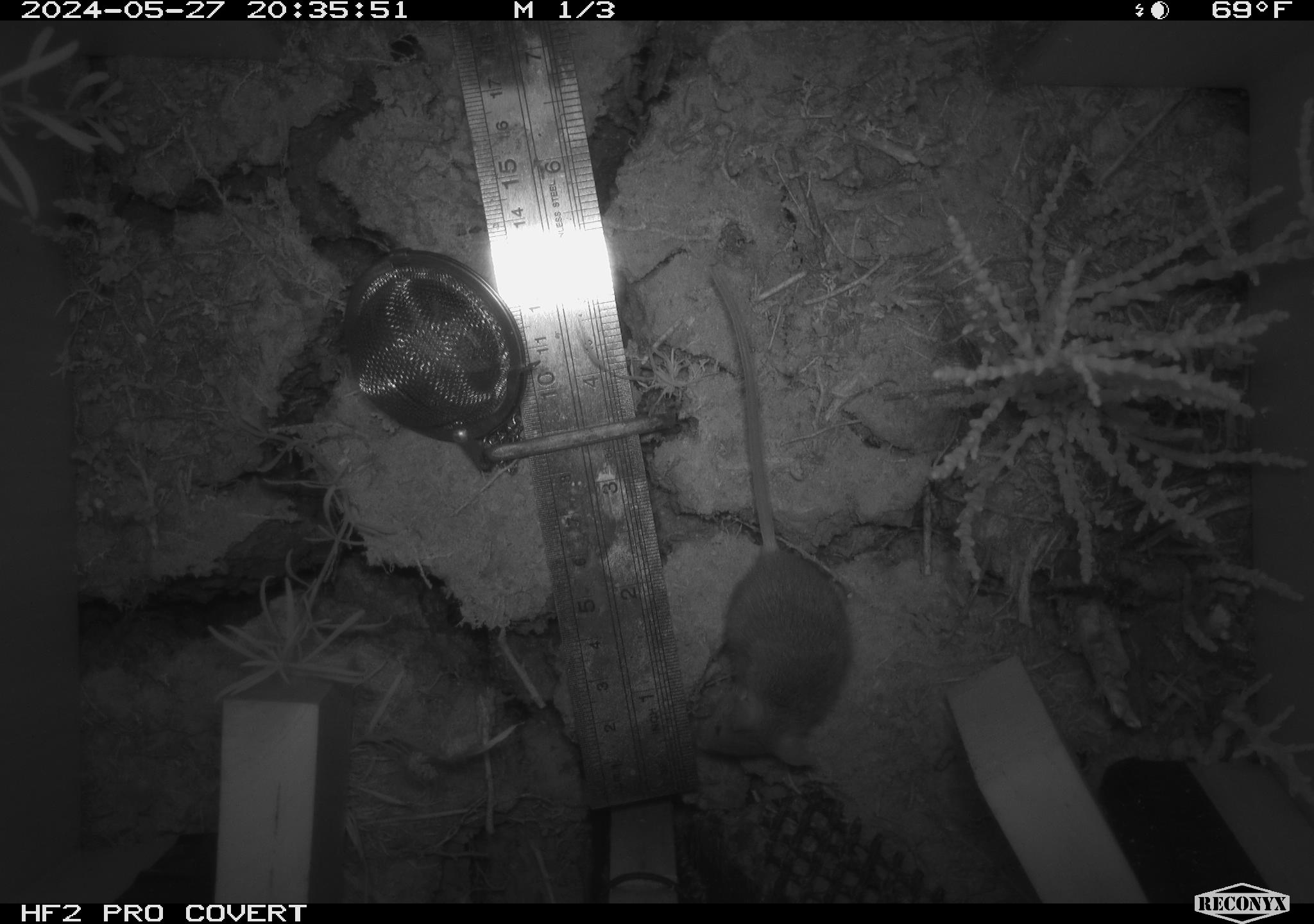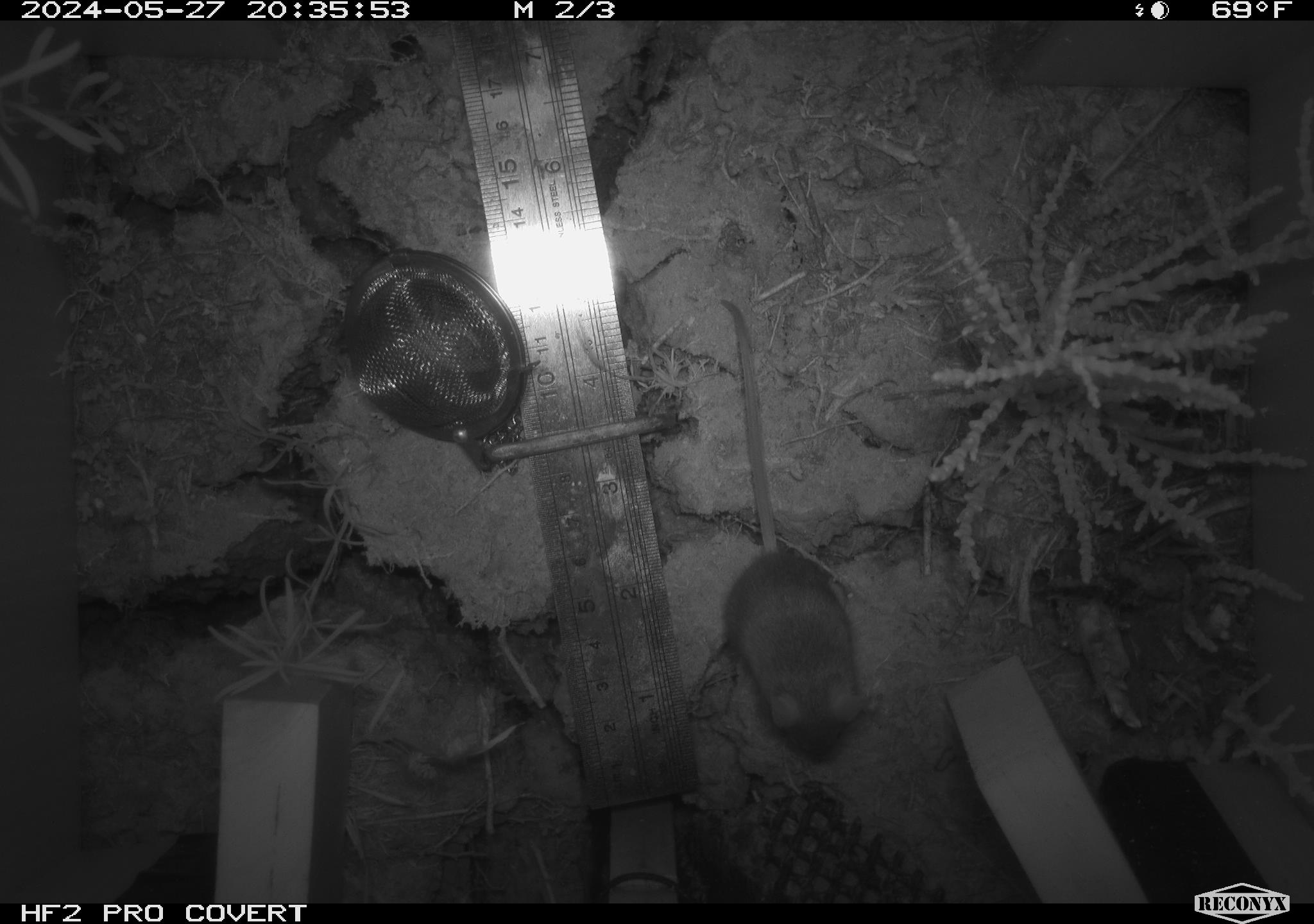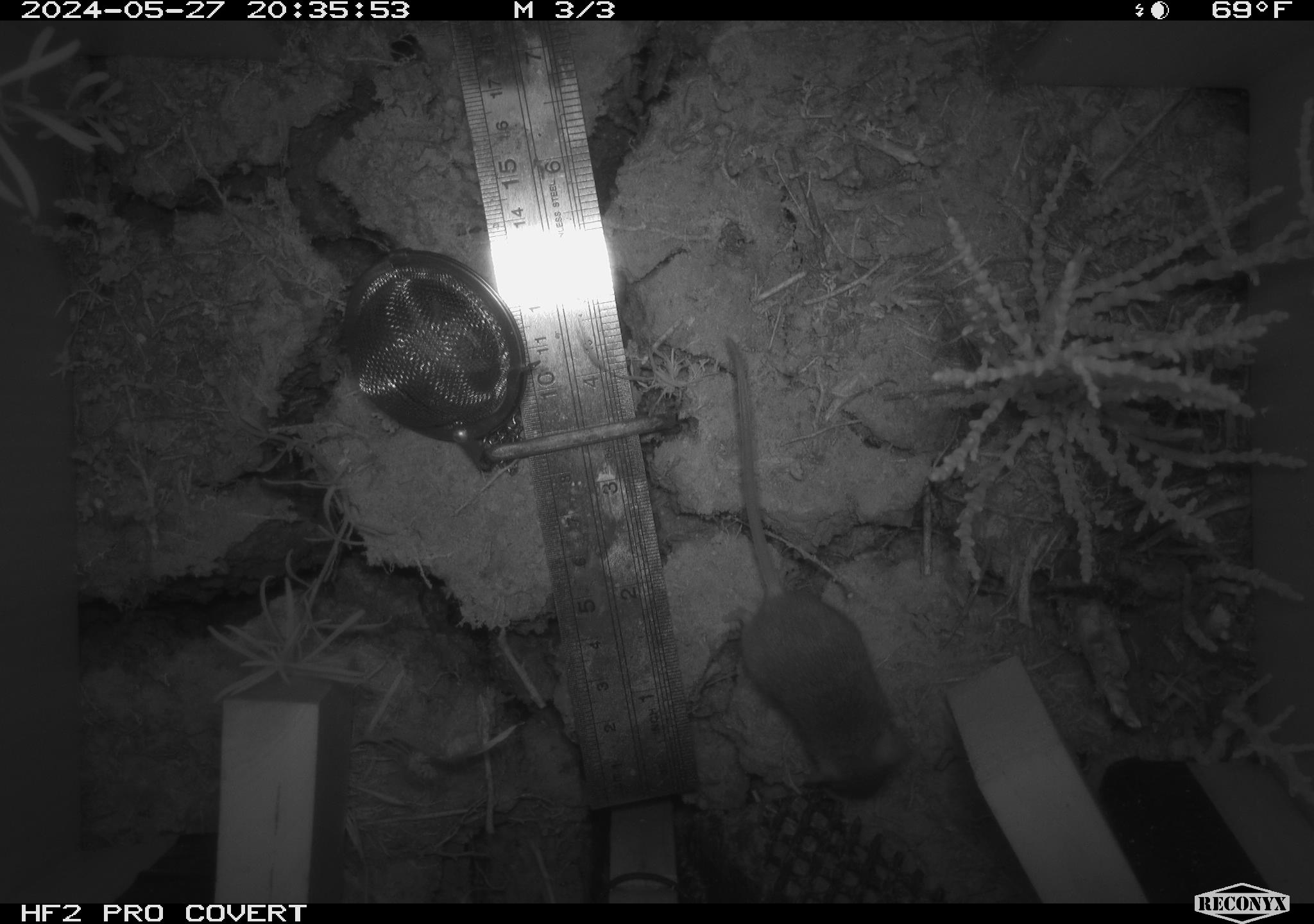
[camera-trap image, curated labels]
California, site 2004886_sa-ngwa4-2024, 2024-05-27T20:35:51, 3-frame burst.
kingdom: Animalia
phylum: Chordata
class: Mammalia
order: Rodentia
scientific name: Rodentia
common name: mouse species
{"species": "mouse species (Rodentia)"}